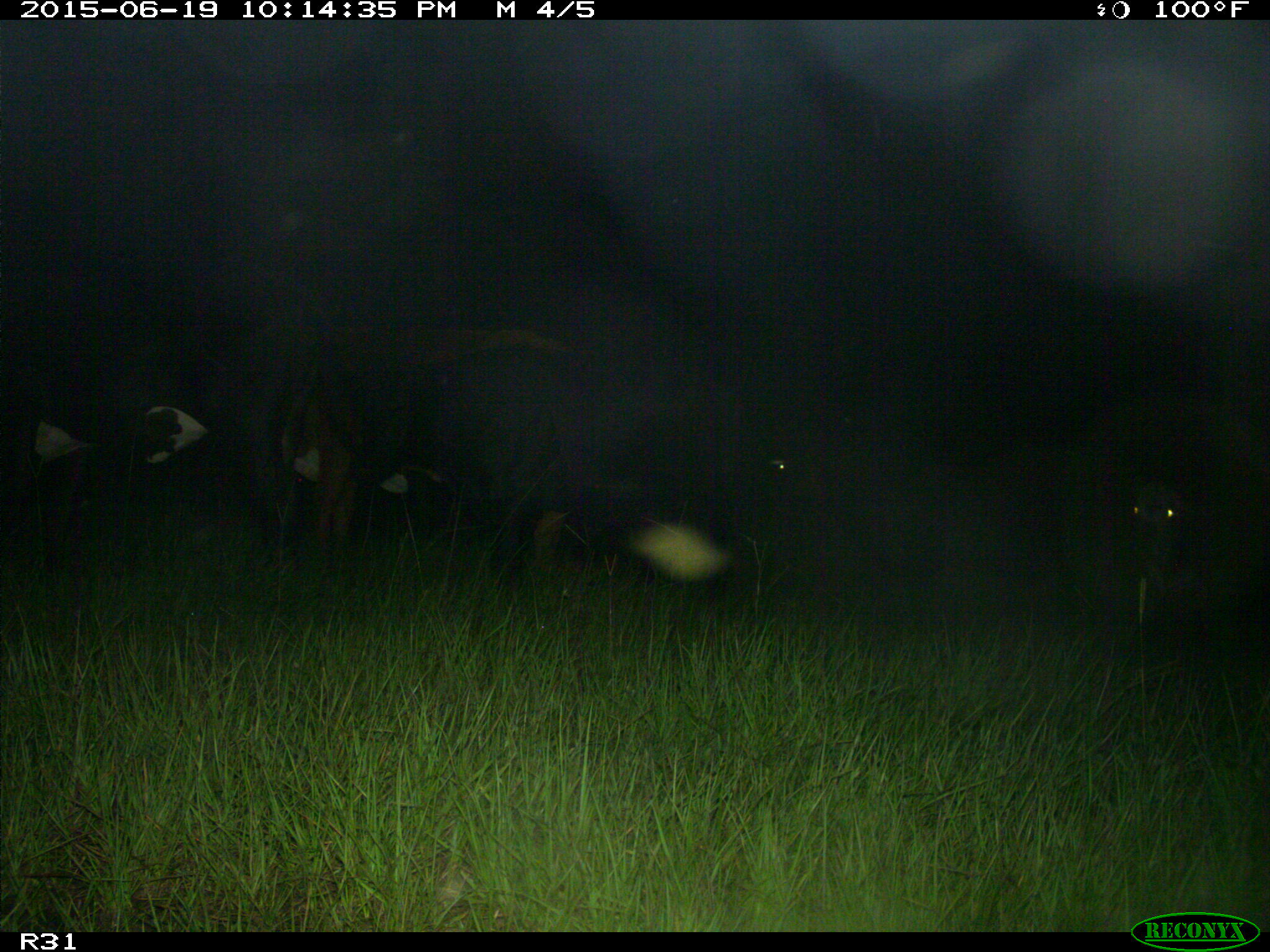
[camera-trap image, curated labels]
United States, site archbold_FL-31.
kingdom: Animalia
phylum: Chordata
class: Mammalia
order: Artiodactyla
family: Bovidae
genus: Bos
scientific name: Bos taurus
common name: domestic cow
Bos taurus (domestic cow).